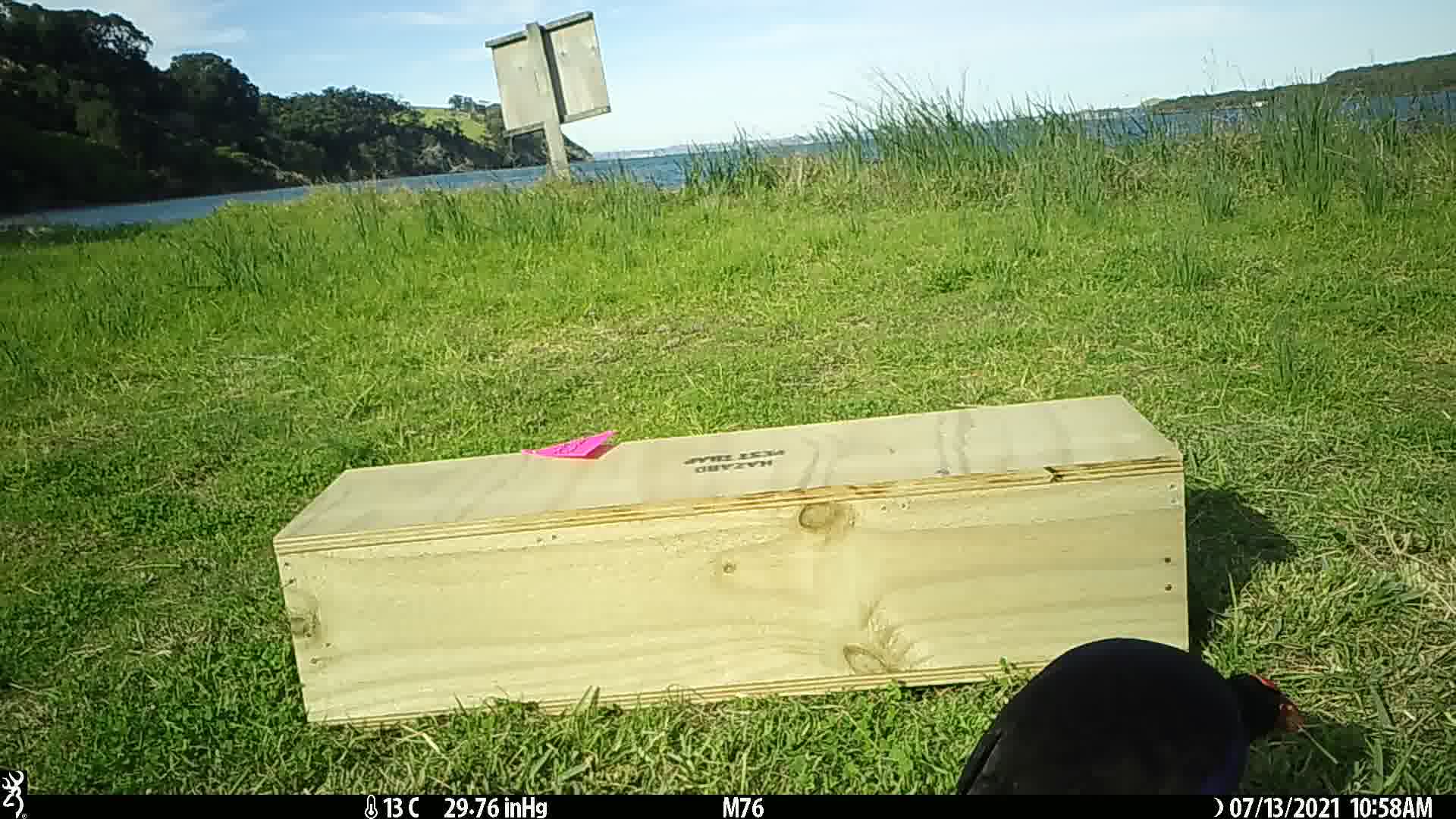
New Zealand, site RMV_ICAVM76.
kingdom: Animalia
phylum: Chordata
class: Aves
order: Gruiformes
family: Rallidae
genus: Porphyrio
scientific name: Porphyrio melanotus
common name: australasian swamphen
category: pukeko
Pukeko (australasian swamphen) (Porphyrio melanotus).